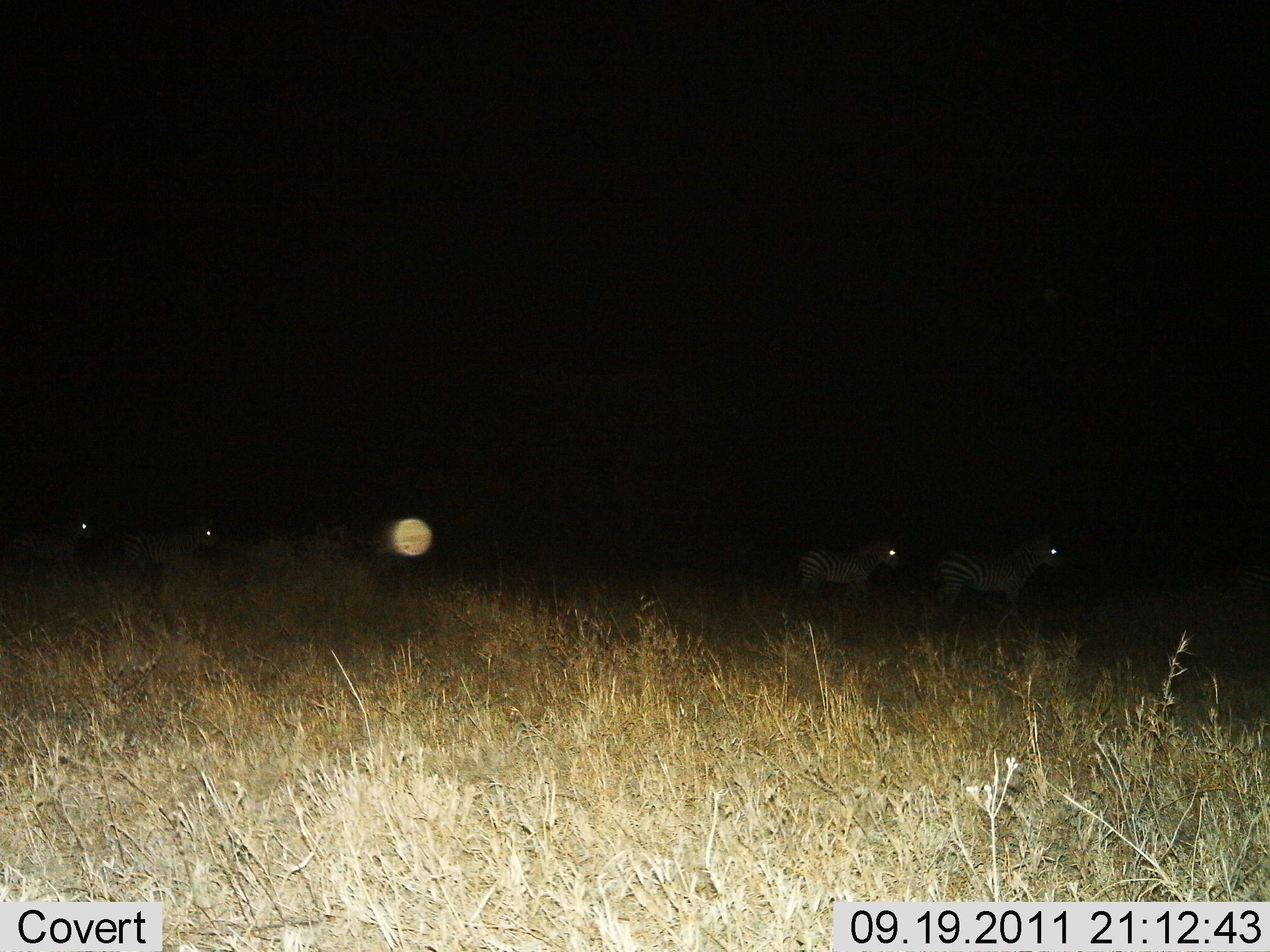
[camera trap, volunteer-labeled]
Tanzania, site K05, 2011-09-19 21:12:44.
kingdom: Animalia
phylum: Chordata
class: Mammalia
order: Perissodactyla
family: Equidae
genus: Equus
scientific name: Equus quagga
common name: plains zebra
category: zebra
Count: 4.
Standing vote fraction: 36%.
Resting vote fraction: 0%.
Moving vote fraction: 64%.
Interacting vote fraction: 0%.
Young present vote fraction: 0%.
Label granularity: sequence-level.